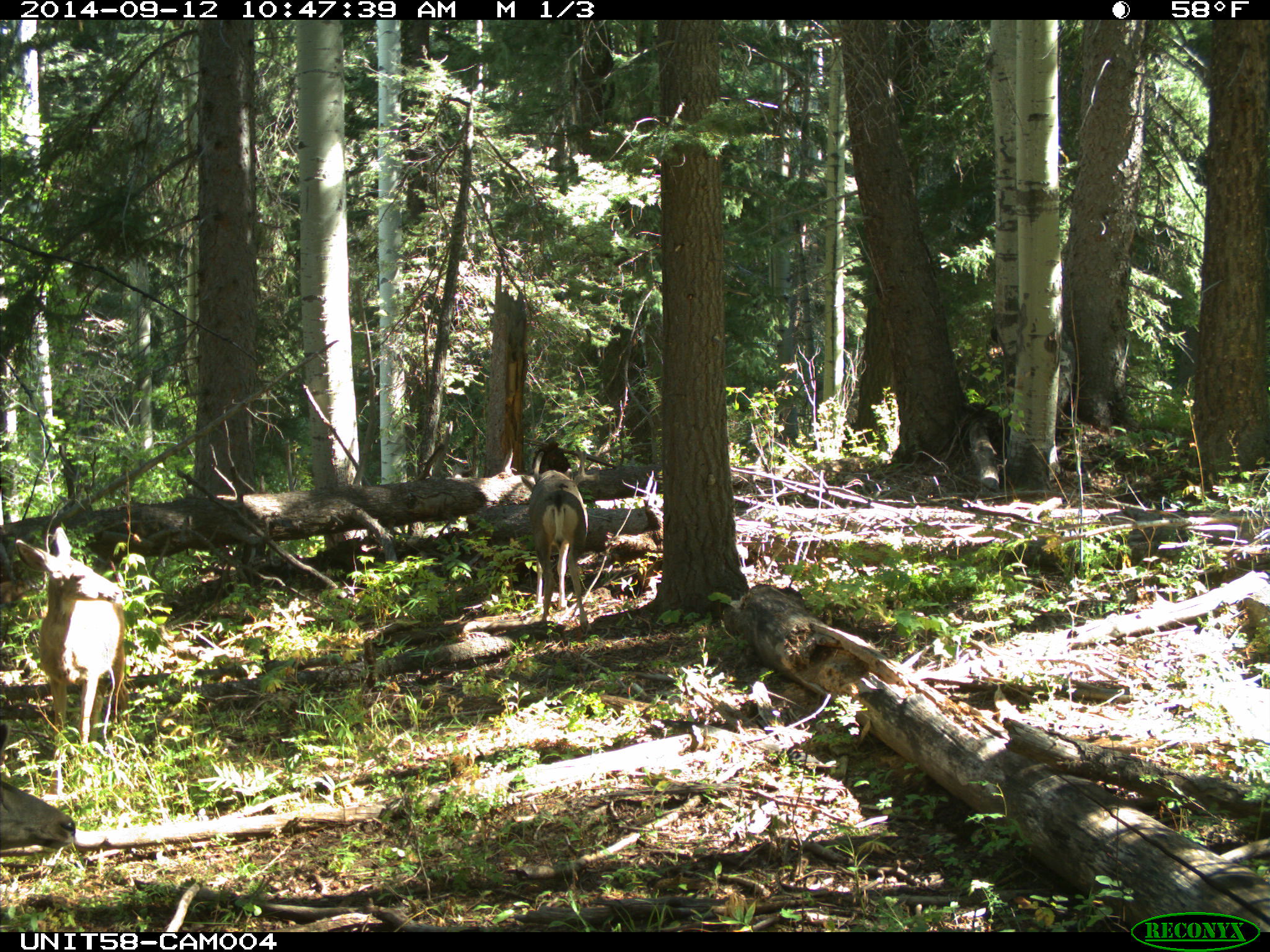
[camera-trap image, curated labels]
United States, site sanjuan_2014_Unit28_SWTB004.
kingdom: Animalia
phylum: Chordata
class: Mammalia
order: Artiodactyla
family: Cervidae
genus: Odocoileus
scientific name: Odocoileus hemionus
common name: mule deer